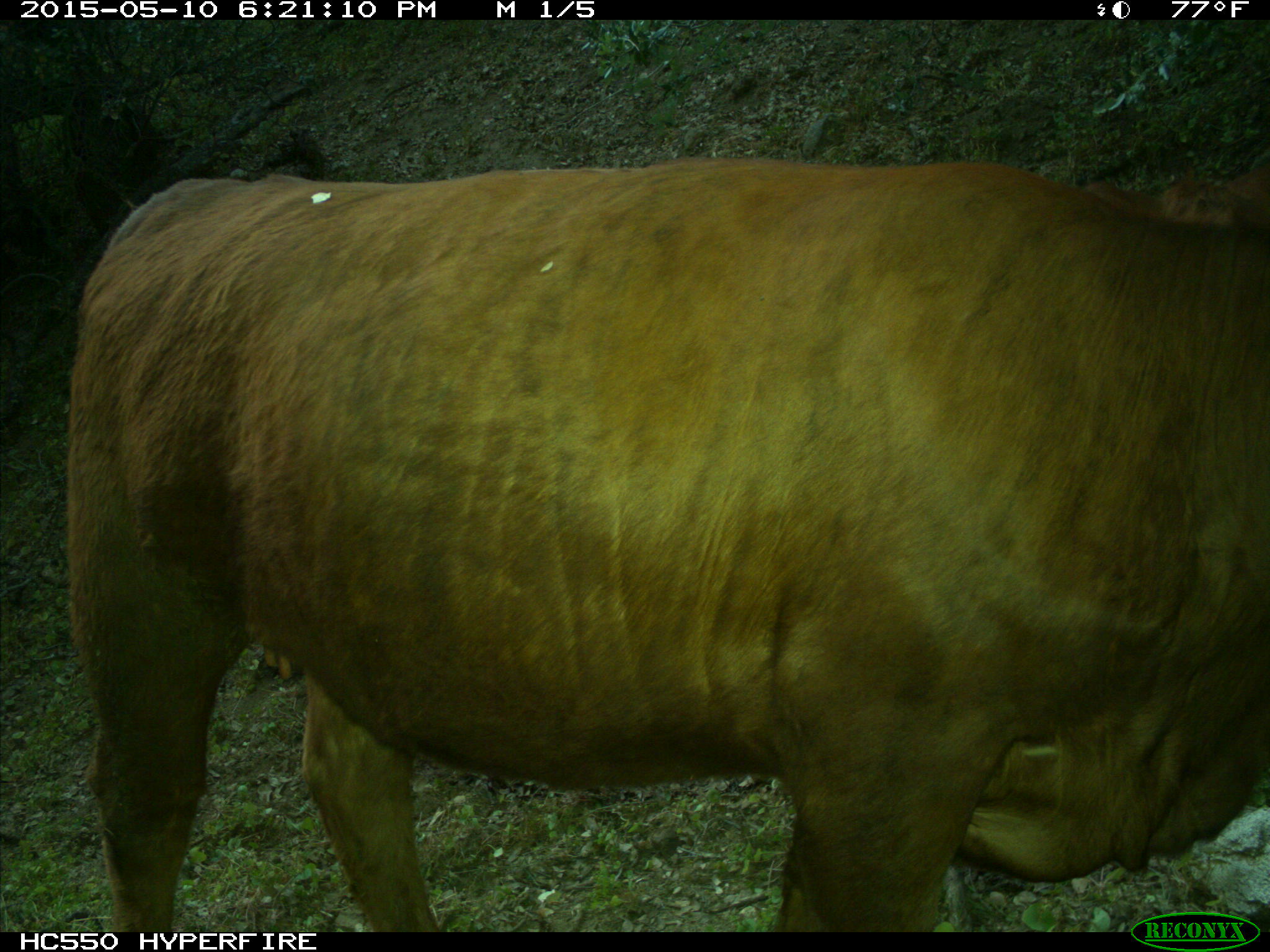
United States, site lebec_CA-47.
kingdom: Animalia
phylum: Chordata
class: Mammalia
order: Artiodactyla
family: Bovidae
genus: Bos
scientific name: Bos taurus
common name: domestic cow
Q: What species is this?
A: Bos taurus (domestic cow).